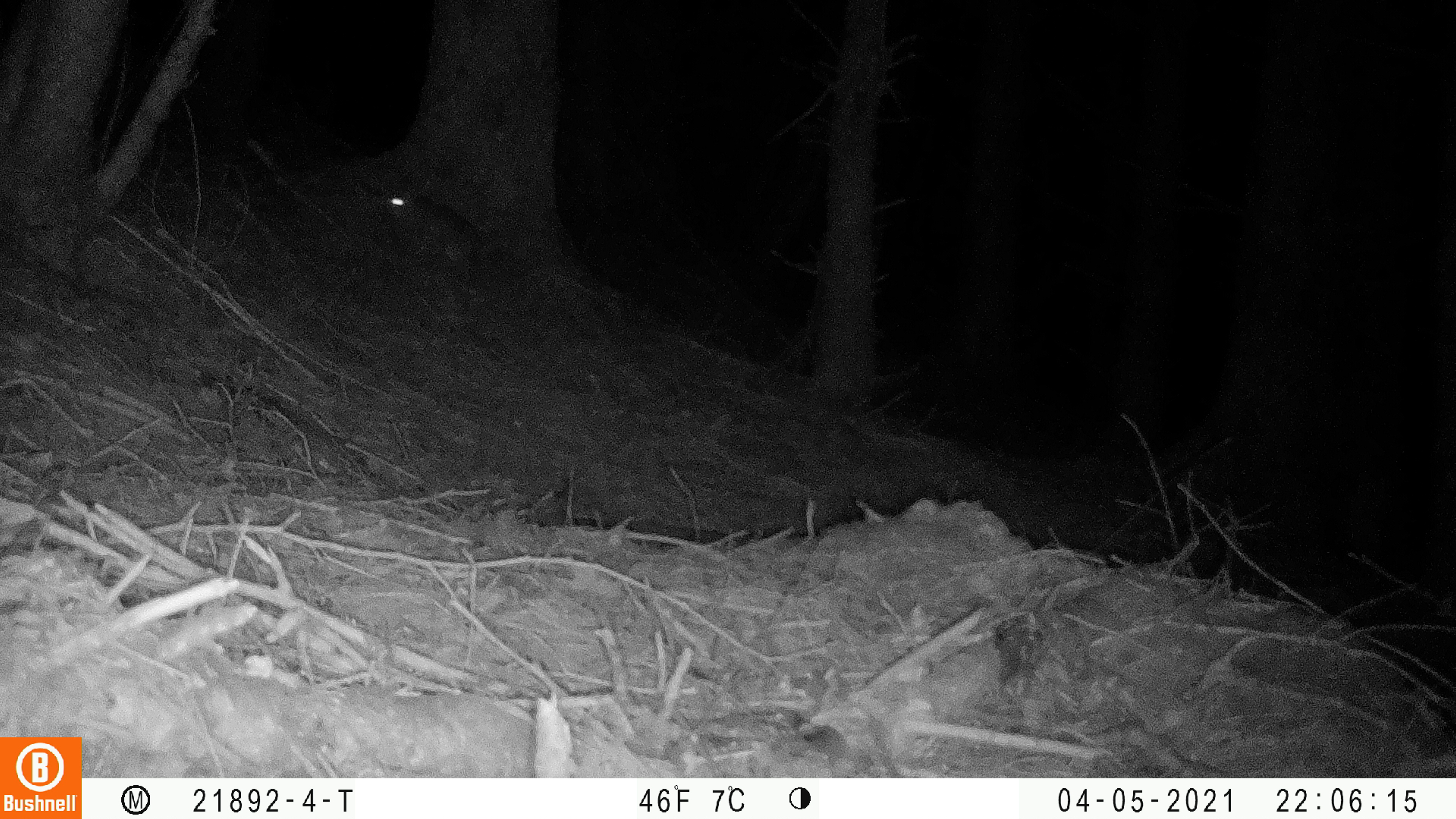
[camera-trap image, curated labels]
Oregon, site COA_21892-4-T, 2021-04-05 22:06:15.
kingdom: Animalia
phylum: Chordata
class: Mammalia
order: Lagomorpha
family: Leporidae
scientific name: Leporidae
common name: hares and rabbits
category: leporidae family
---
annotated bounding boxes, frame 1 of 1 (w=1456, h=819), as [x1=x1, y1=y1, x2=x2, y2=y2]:
leporidae family: [x1=367, y1=170, x2=503, y2=287]